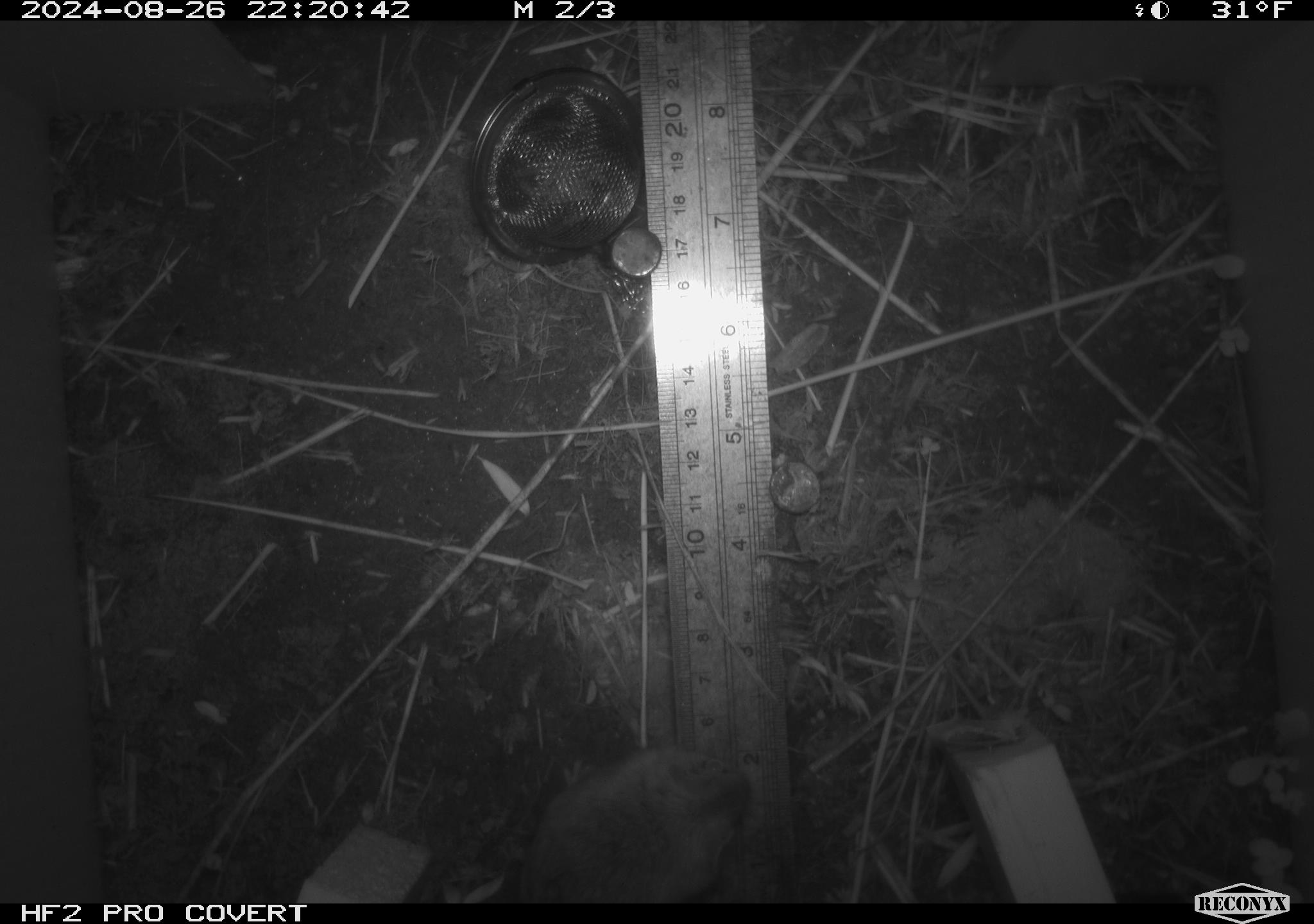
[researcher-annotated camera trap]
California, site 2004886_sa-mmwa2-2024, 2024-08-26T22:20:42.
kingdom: Animalia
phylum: Chordata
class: Mammalia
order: Rodentia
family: Cricetidae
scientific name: Arvicolinae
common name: voles, lemmings, and muskrats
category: arvicolinae subfamily